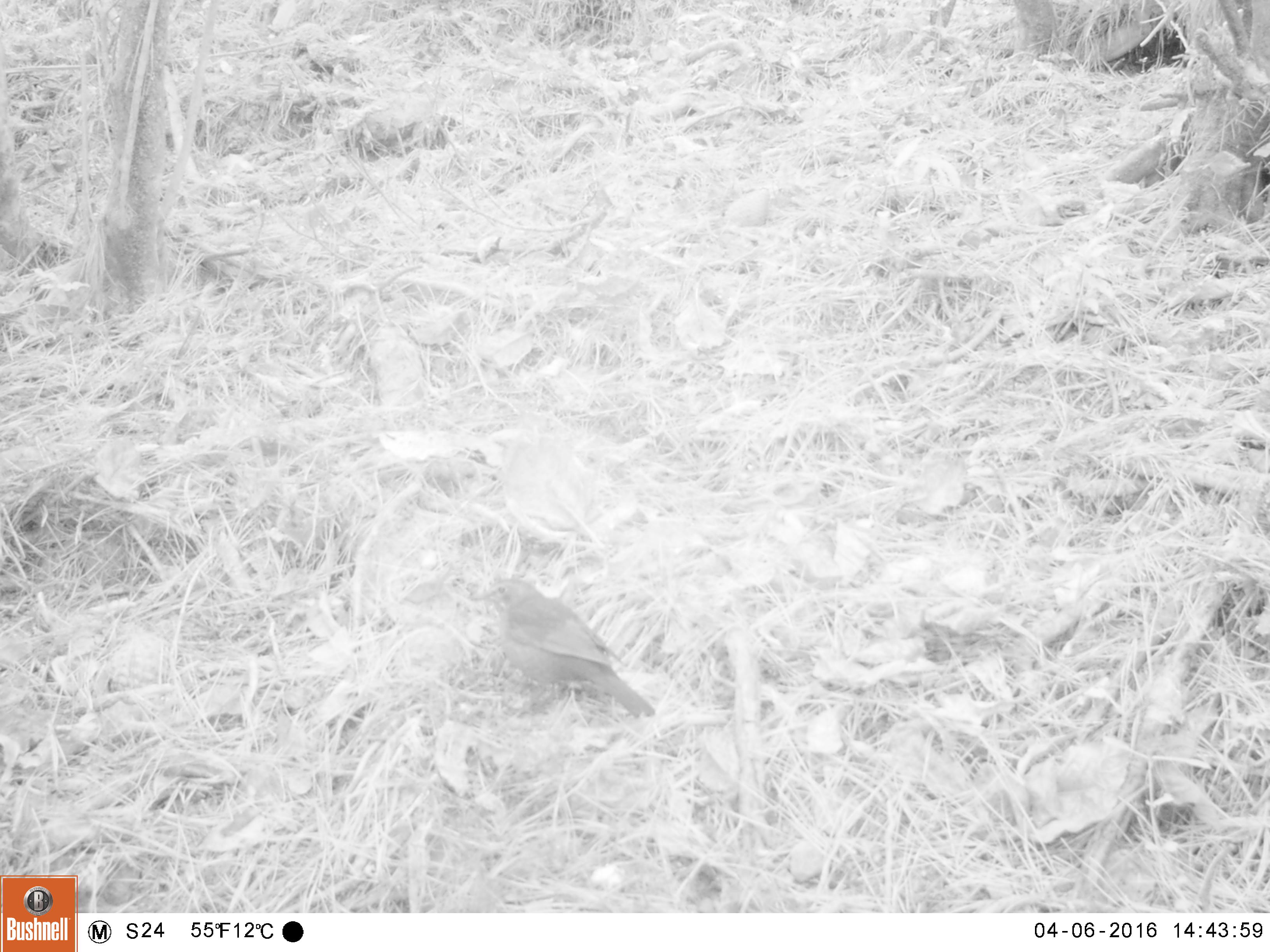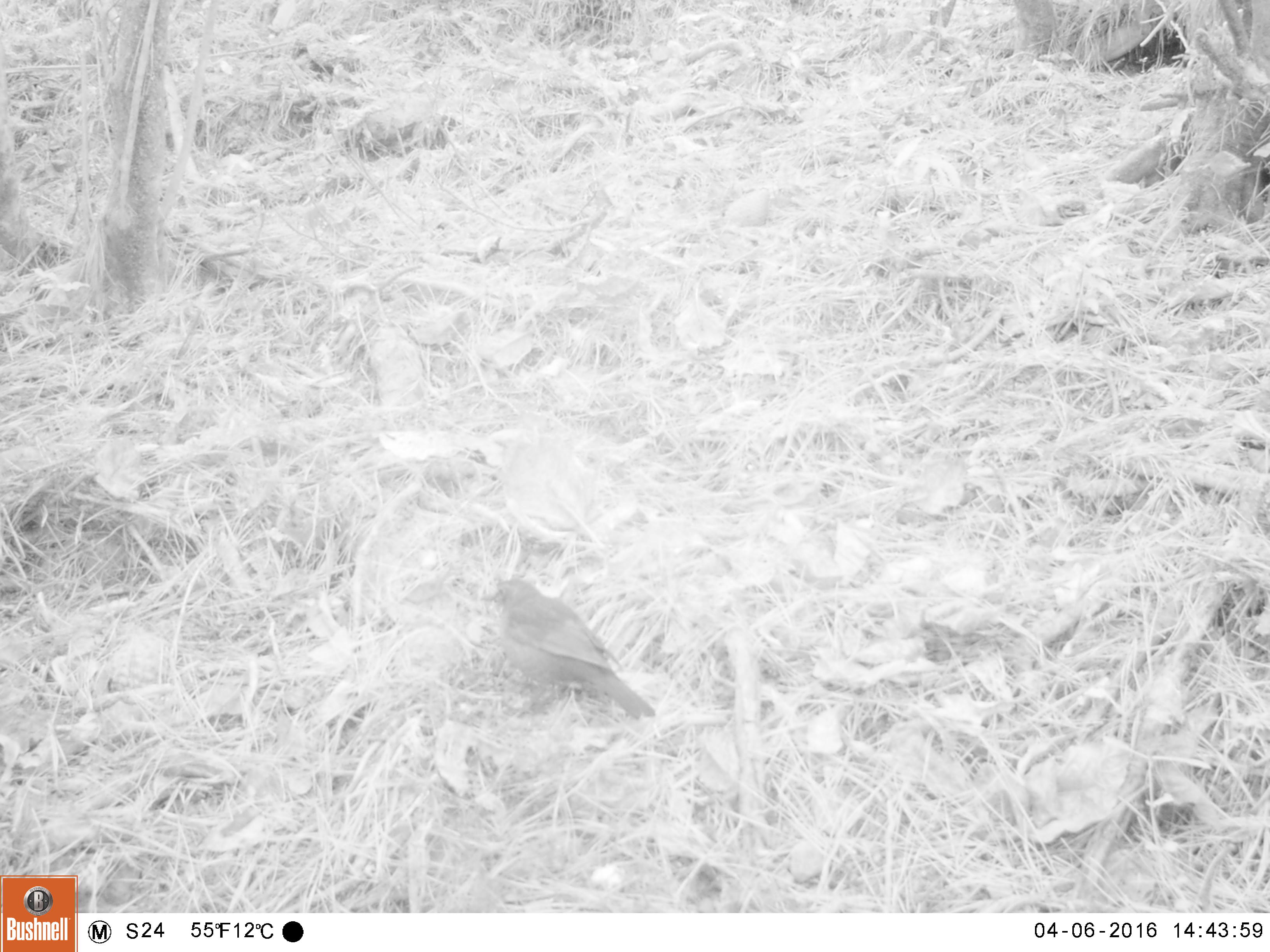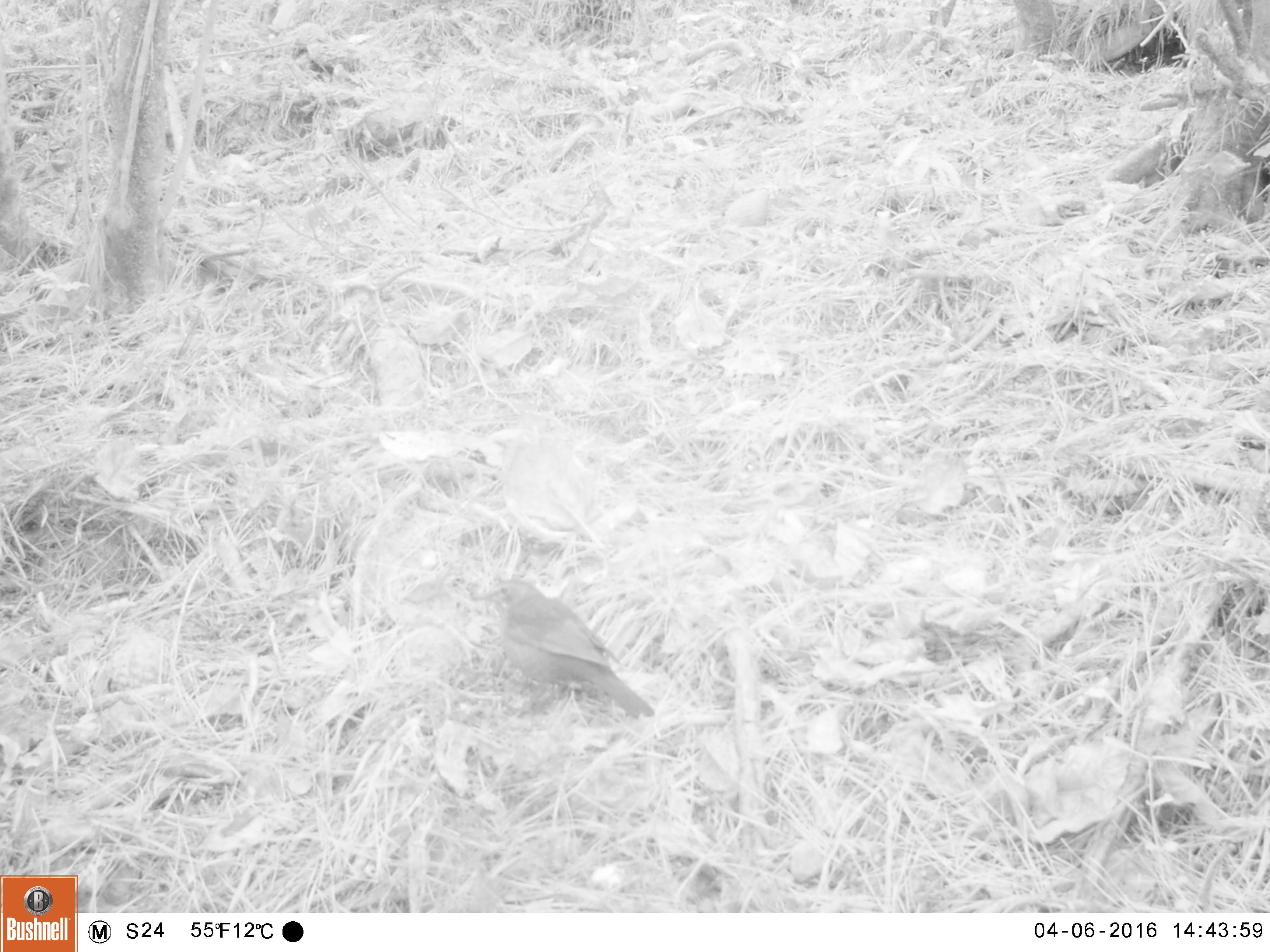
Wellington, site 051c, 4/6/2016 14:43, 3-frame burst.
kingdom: Animalia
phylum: Chordata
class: Aves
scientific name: Aves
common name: bird